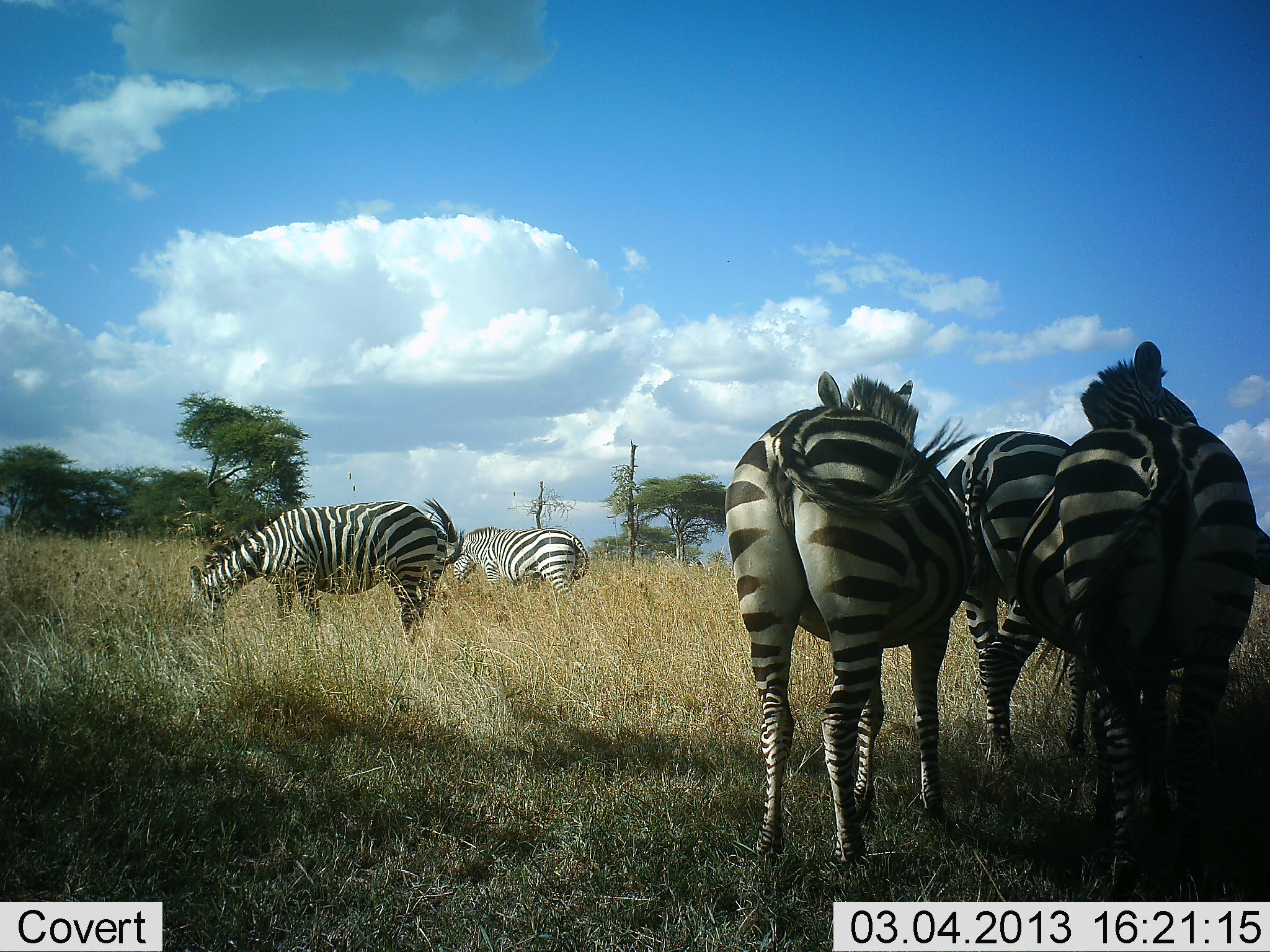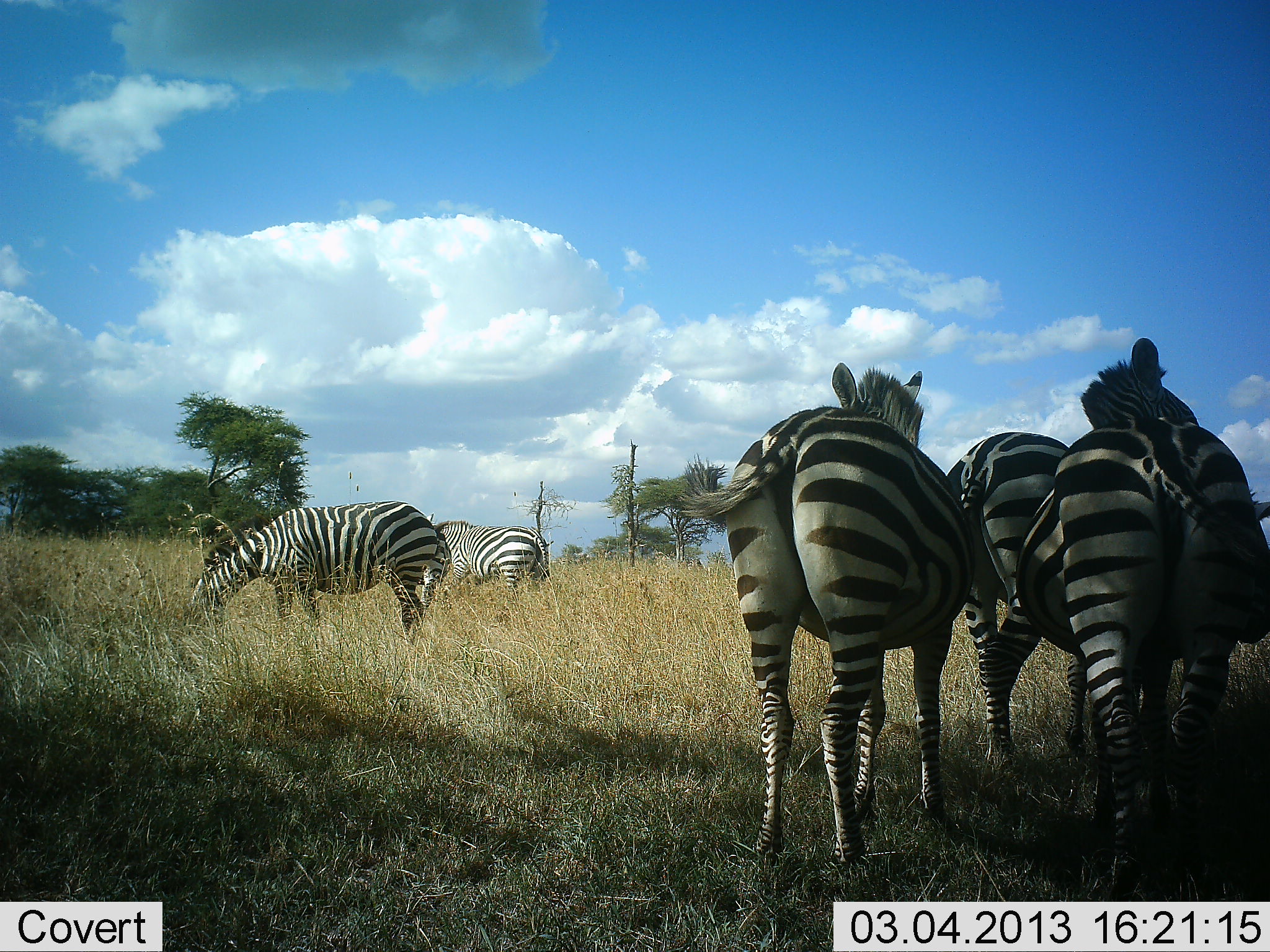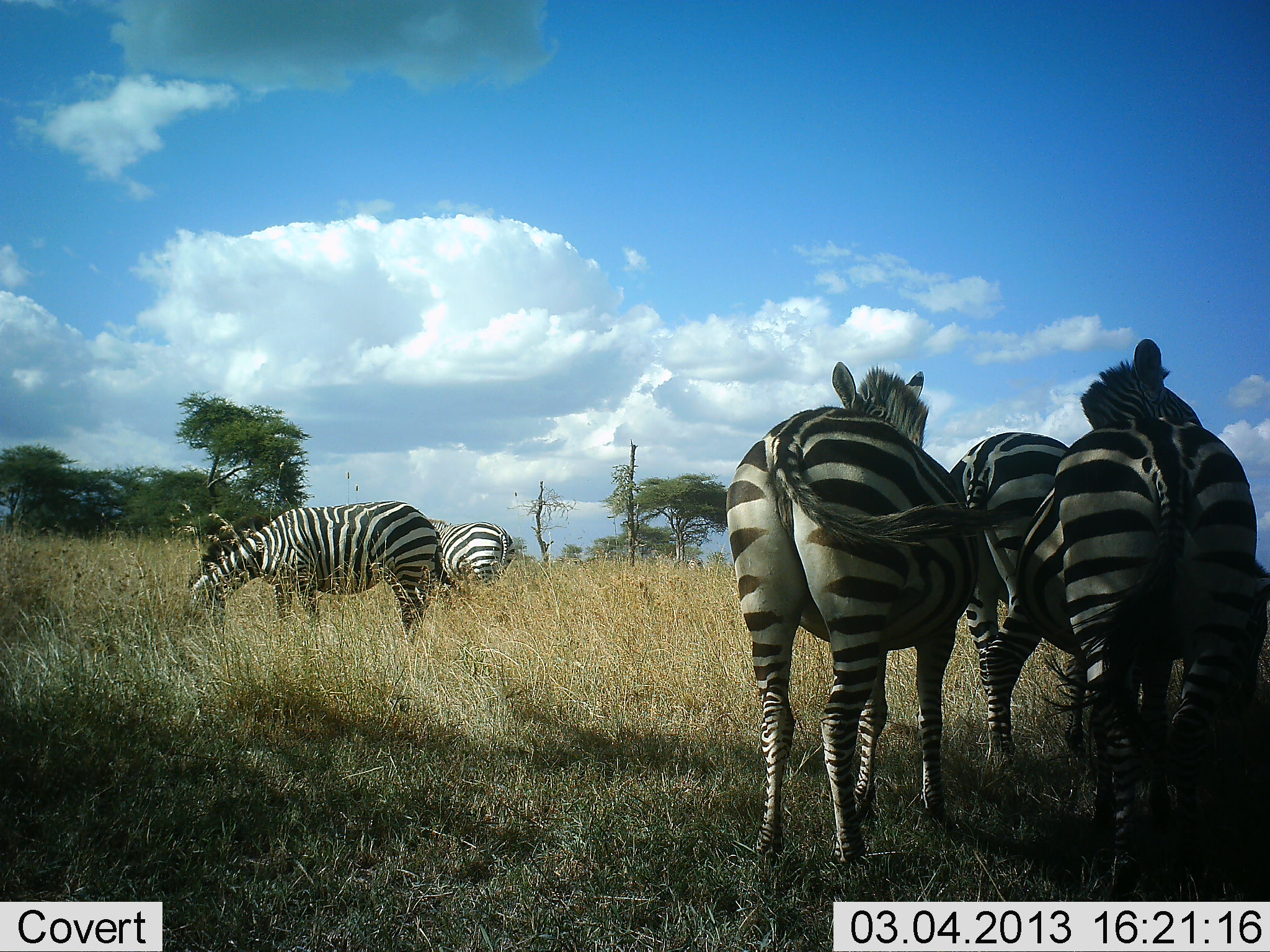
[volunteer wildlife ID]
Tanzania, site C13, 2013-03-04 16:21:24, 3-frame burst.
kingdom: Animalia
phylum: Chordata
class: Mammalia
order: Perissodactyla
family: Equidae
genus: Equus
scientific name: Equus quagga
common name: plains zebra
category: zebra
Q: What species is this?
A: Zebra (plains zebra) (Equus quagga).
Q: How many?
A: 5.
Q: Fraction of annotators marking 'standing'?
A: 95%.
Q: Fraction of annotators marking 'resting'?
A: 5%.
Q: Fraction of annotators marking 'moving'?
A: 27%.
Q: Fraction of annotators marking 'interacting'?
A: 5%.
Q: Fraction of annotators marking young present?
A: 5%.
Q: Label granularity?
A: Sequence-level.